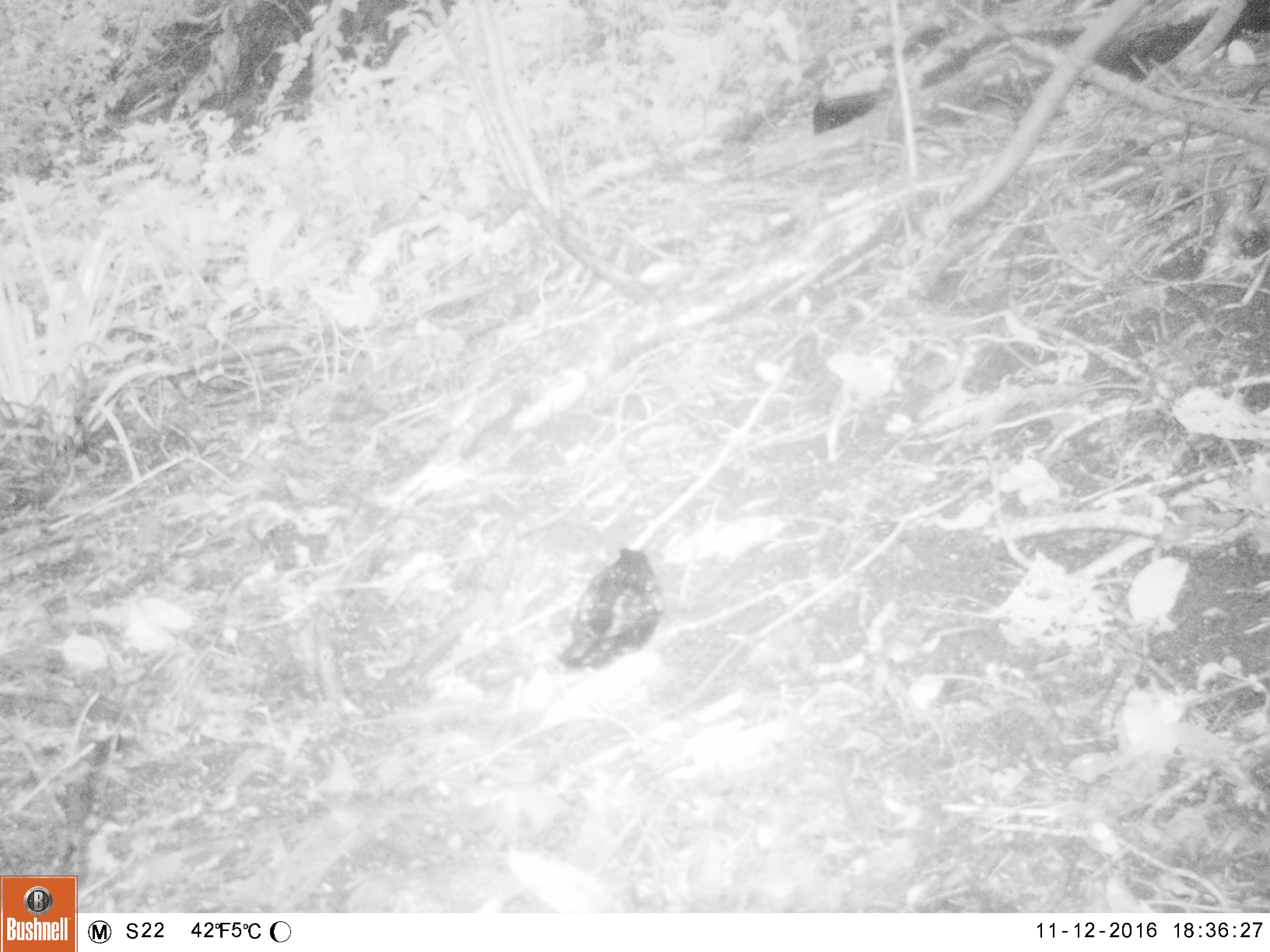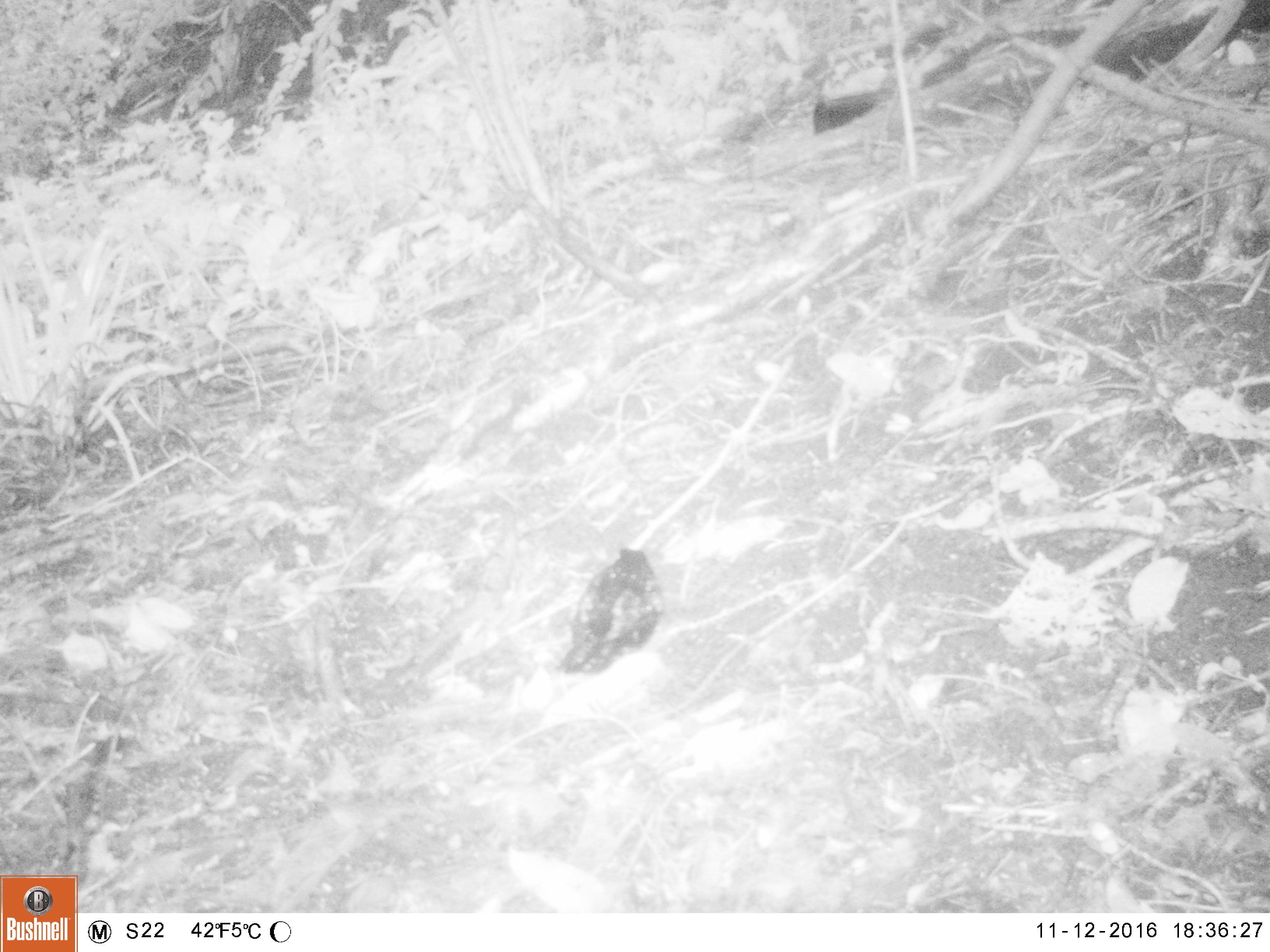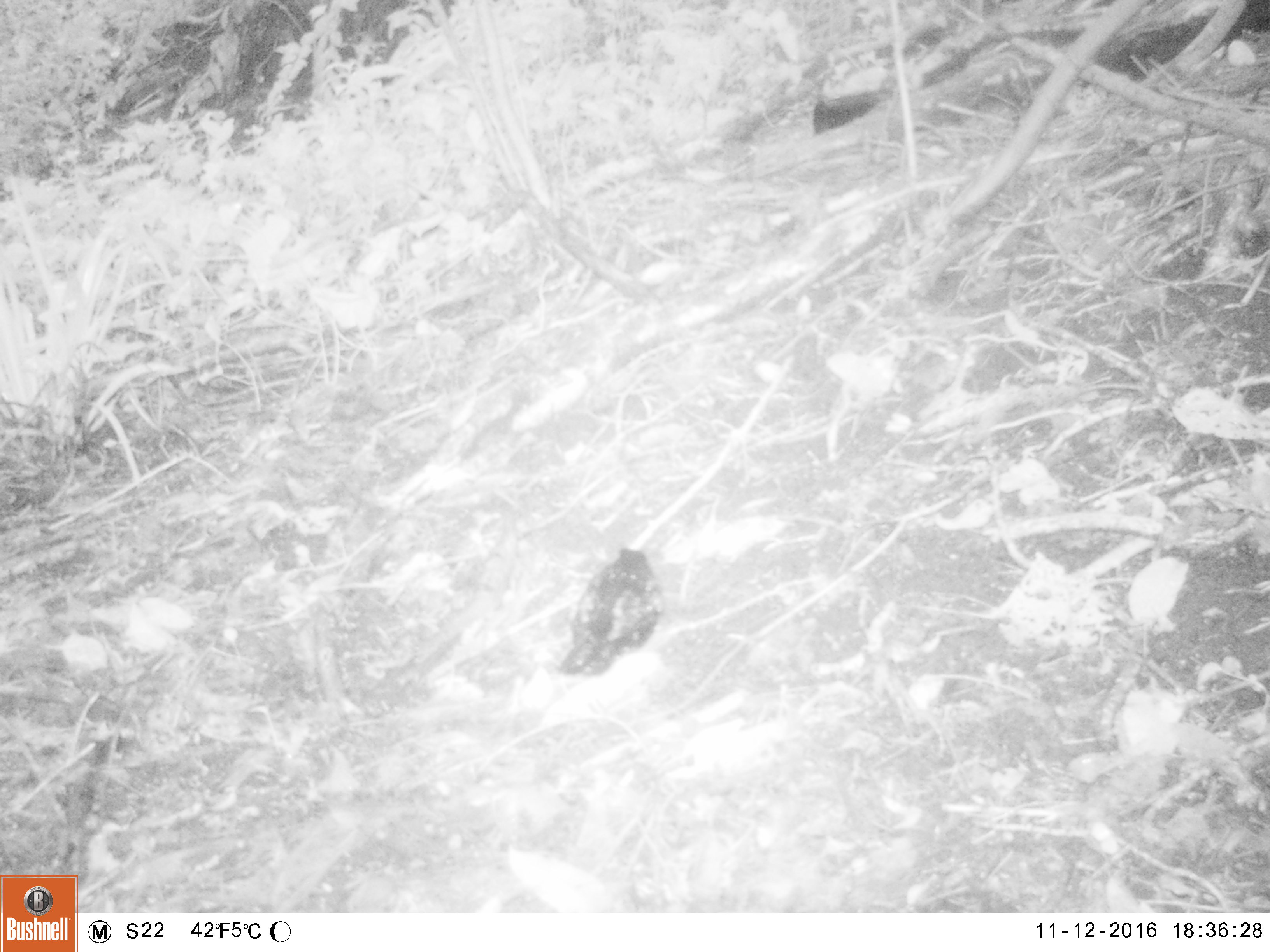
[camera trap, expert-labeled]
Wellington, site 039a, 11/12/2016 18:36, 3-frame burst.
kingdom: Animalia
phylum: Chordata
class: Aves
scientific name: Aves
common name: bird